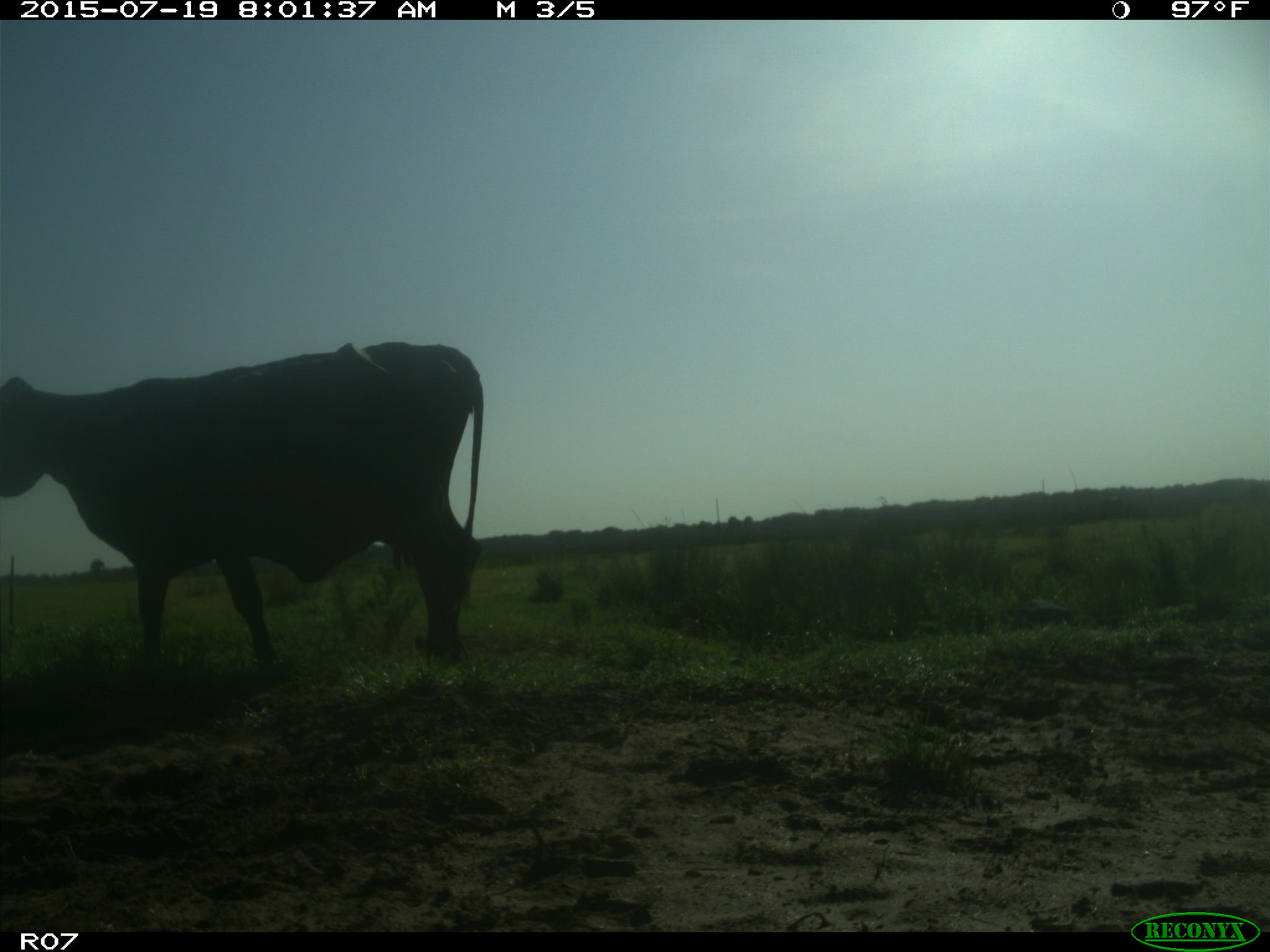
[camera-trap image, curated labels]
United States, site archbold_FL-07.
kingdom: Animalia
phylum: Chordata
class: Mammalia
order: Artiodactyla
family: Bovidae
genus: Bos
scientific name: Bos taurus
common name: domestic cow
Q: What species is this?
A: Bos taurus (domestic cow).